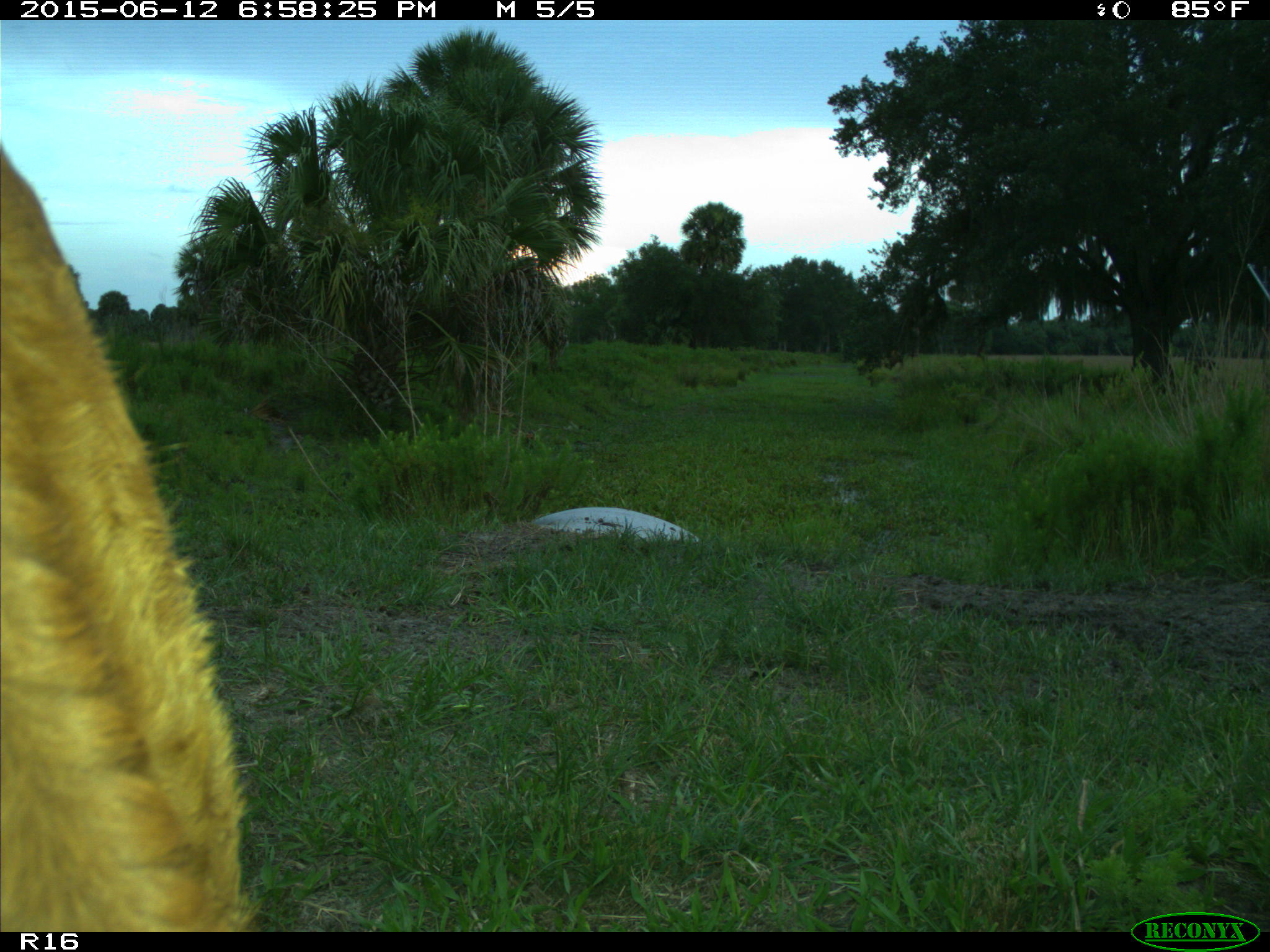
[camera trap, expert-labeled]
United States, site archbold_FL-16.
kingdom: Animalia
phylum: Chordata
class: Mammalia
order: Artiodactyla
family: Bovidae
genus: Bos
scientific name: Bos taurus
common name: domestic cow